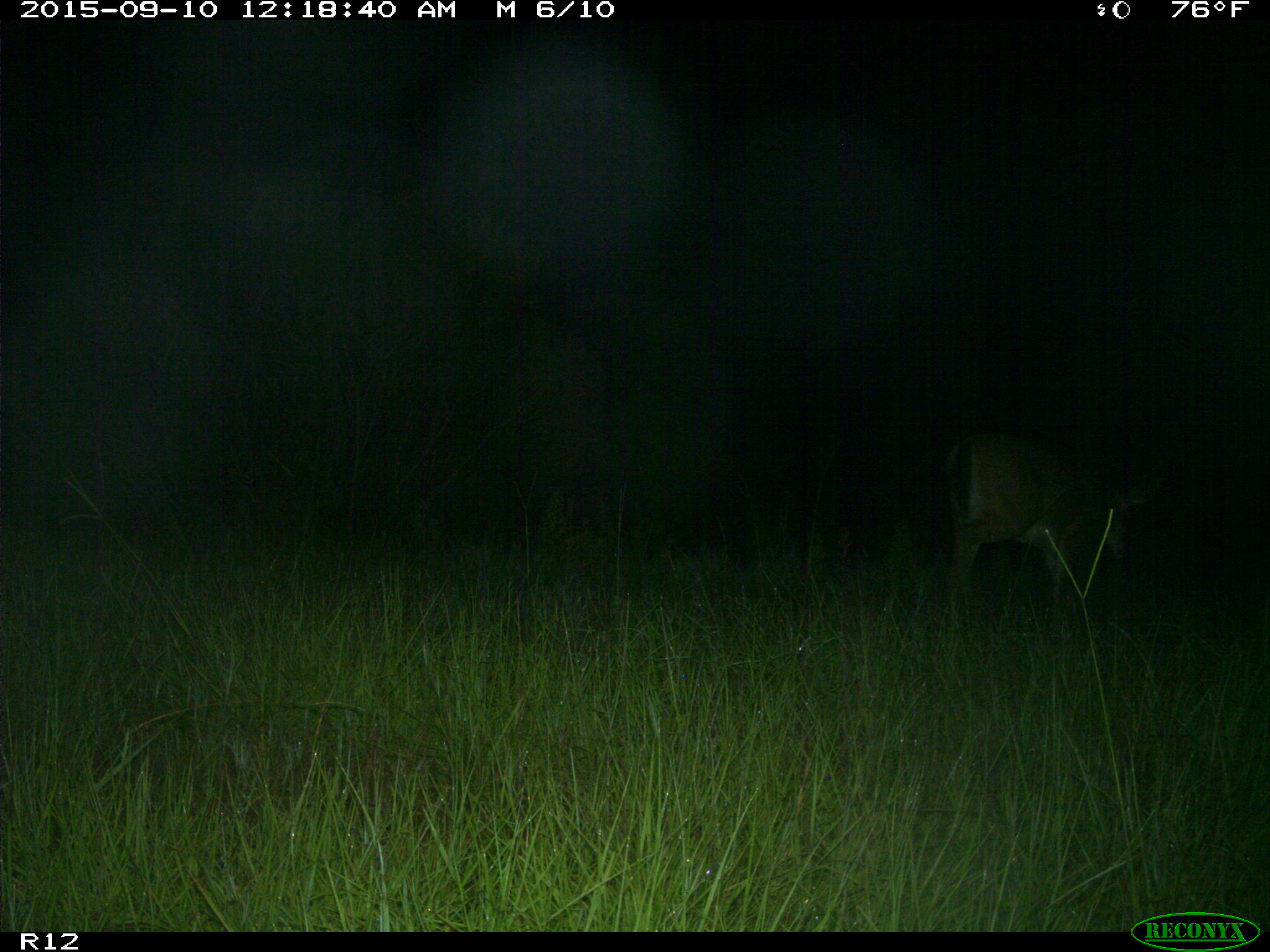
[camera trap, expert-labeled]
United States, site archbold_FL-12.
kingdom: Animalia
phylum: Chordata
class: Mammalia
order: Artiodactyla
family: Cervidae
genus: Odocoileus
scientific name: Odocoileus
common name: deer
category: unidentified deer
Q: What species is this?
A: Unidentified deer (deer) (Odocoileus).